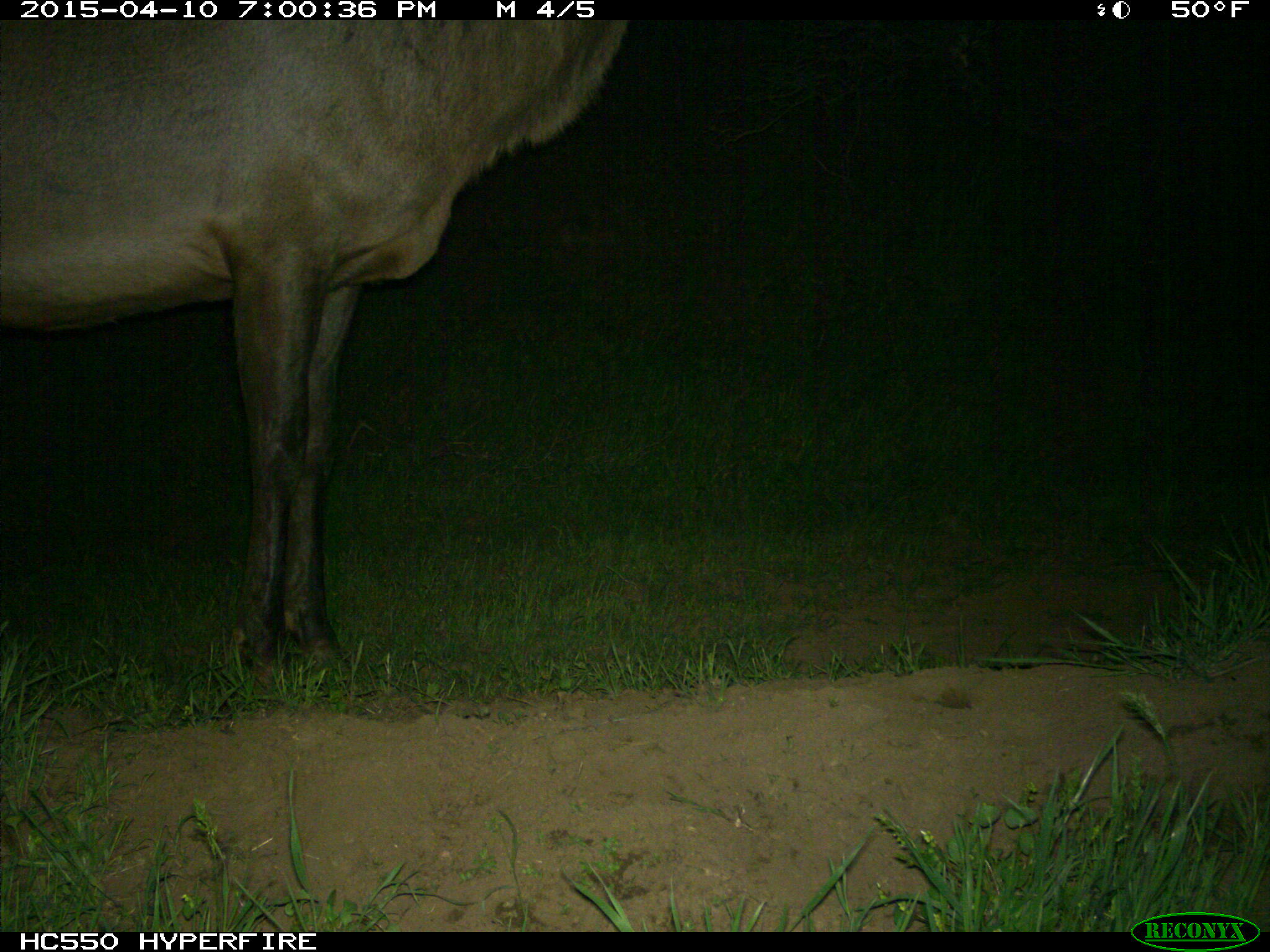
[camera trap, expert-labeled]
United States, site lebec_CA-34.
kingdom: Animalia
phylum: Chordata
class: Mammalia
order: Artiodactyla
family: Cervidae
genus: Cervus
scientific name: Cervus canadensis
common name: elk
Cervus canadensis (elk).